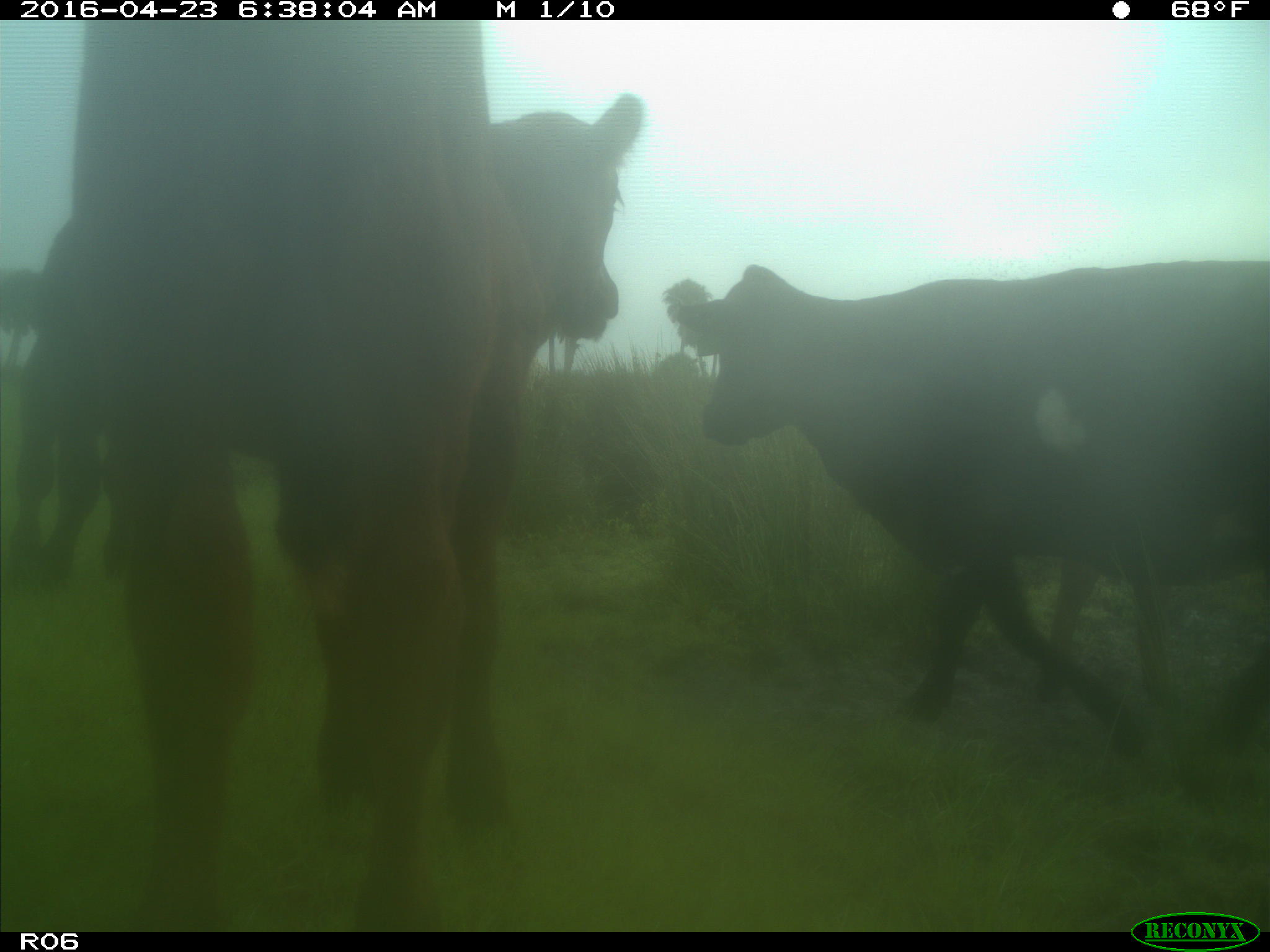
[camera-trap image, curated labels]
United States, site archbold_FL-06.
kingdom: Animalia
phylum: Chordata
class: Mammalia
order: Artiodactyla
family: Bovidae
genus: Bos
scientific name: Bos taurus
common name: domestic cow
Bos taurus (domestic cow).